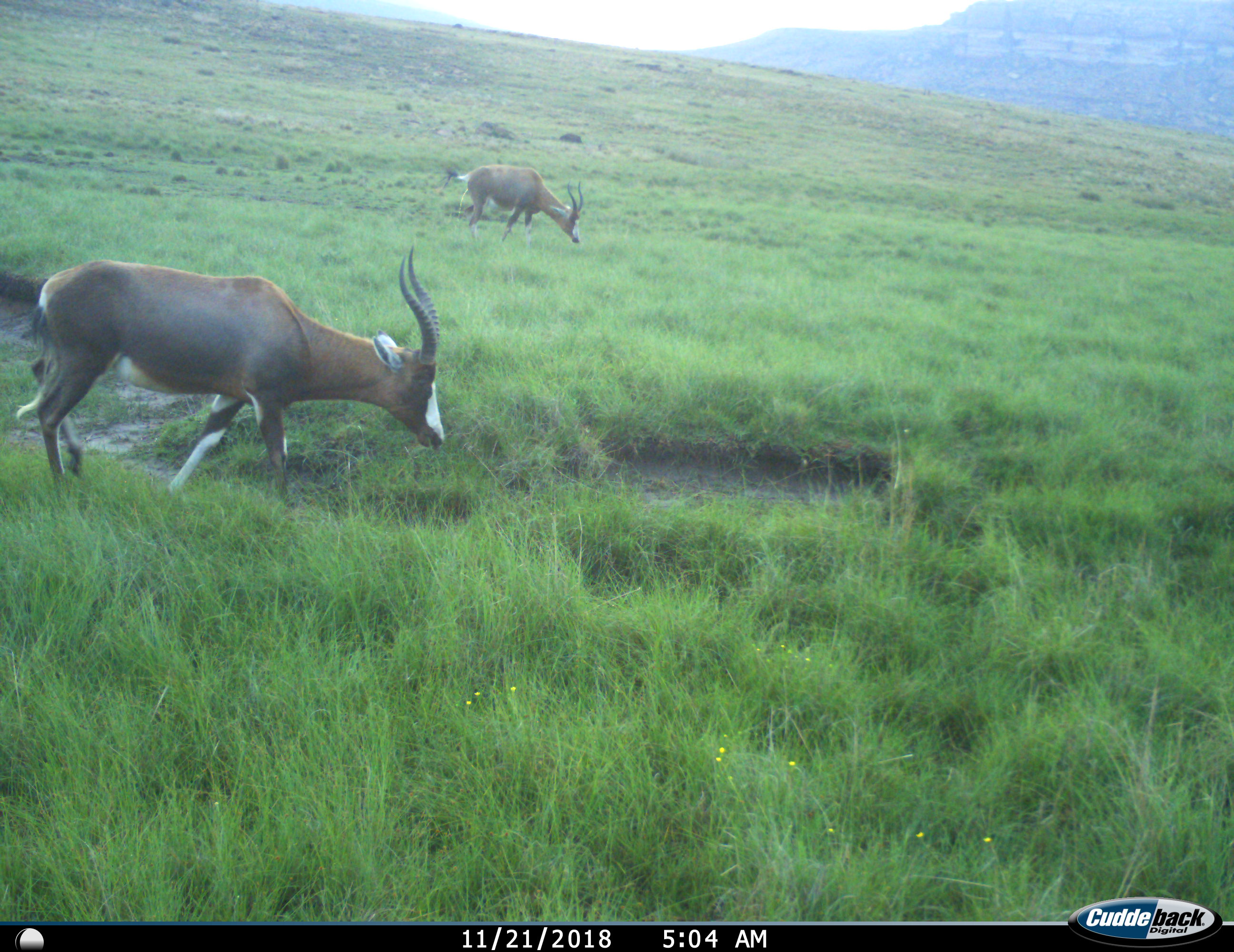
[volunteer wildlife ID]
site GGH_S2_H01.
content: unidentified animal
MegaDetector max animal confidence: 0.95